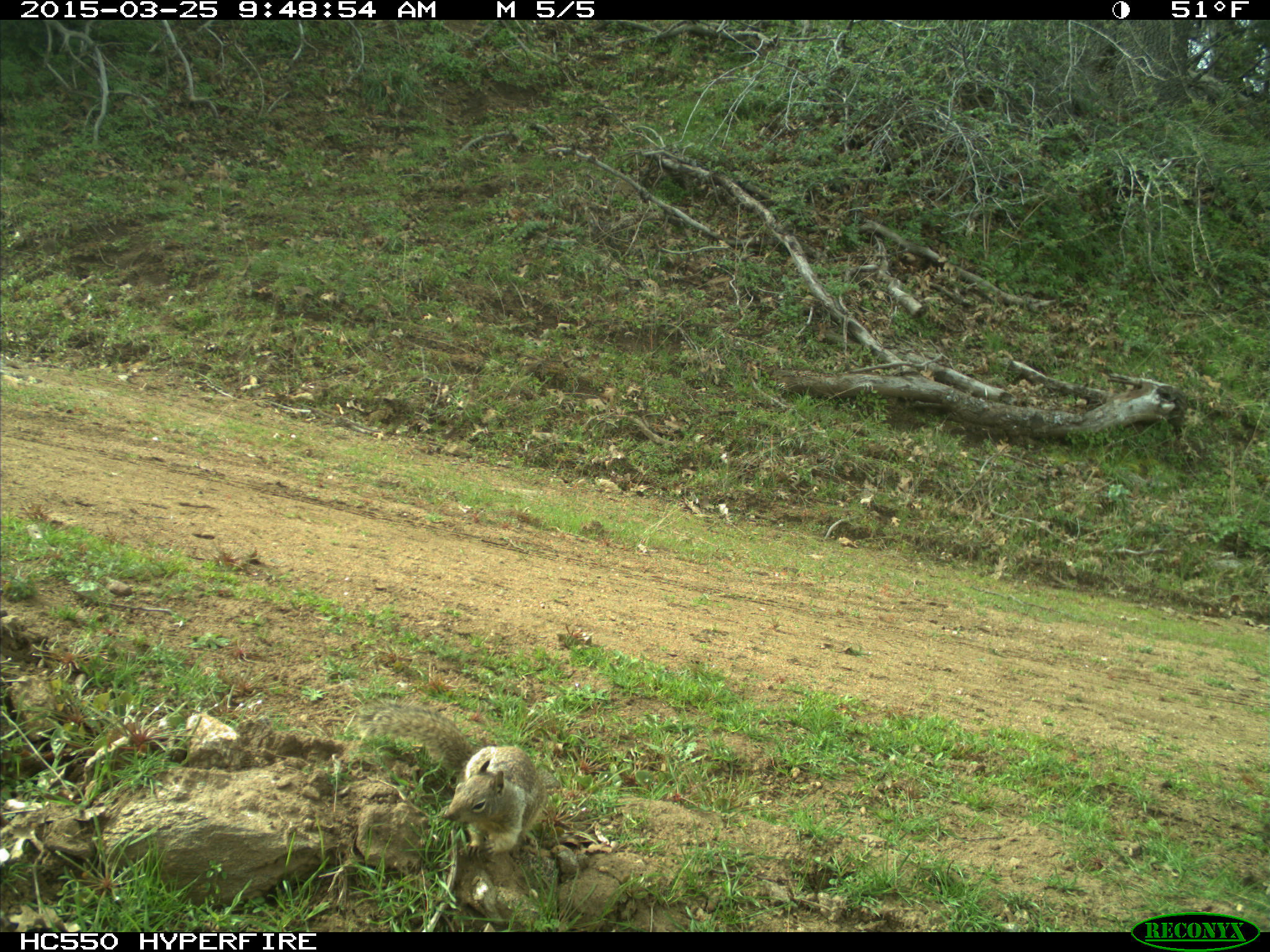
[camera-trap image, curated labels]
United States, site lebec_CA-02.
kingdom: Animalia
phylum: Chordata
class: Mammalia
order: Rodentia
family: Sciuridae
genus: Otospermophilus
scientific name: Otospermophilus beecheyi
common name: california ground squirrel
Otospermophilus beecheyi (california ground squirrel).